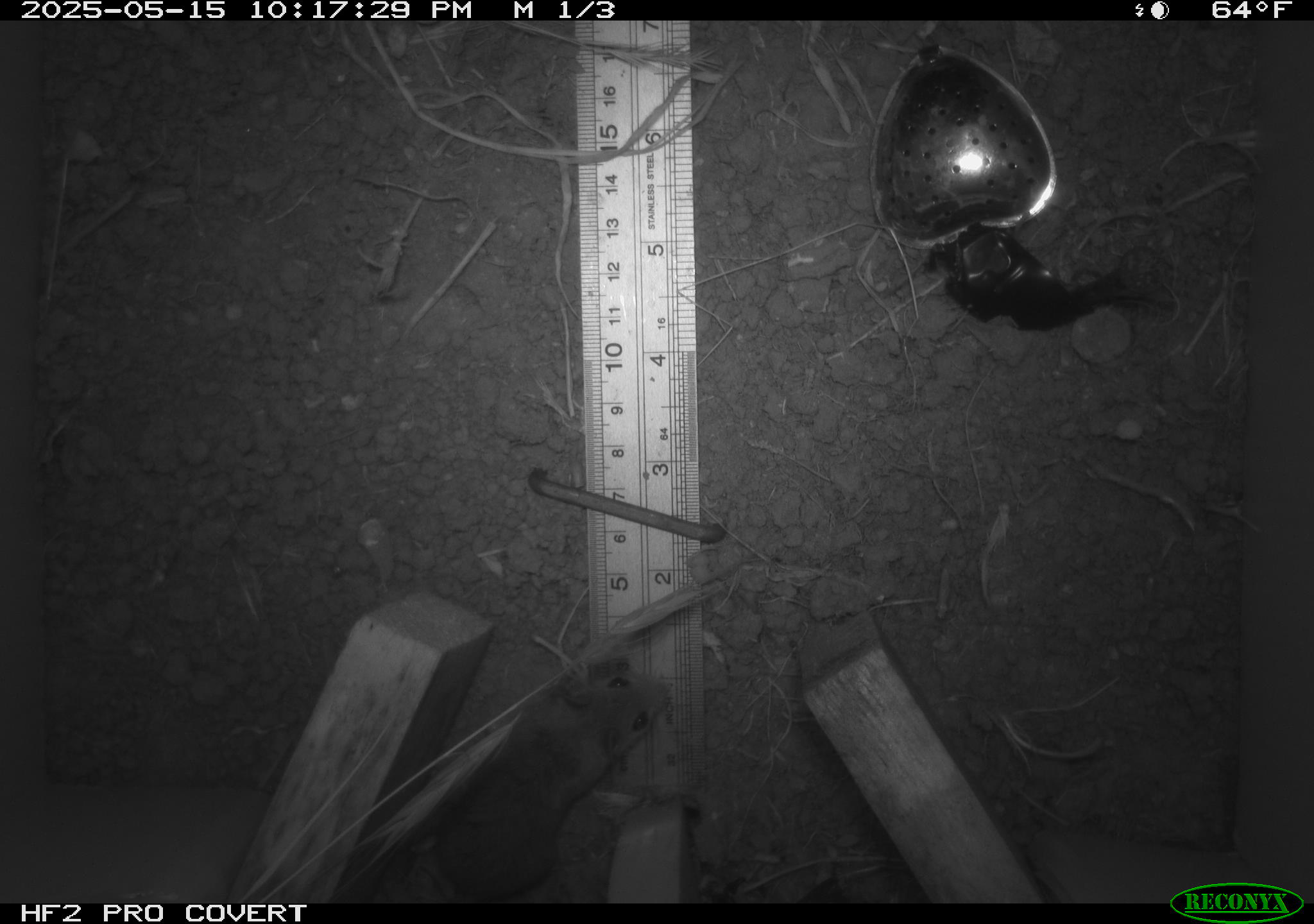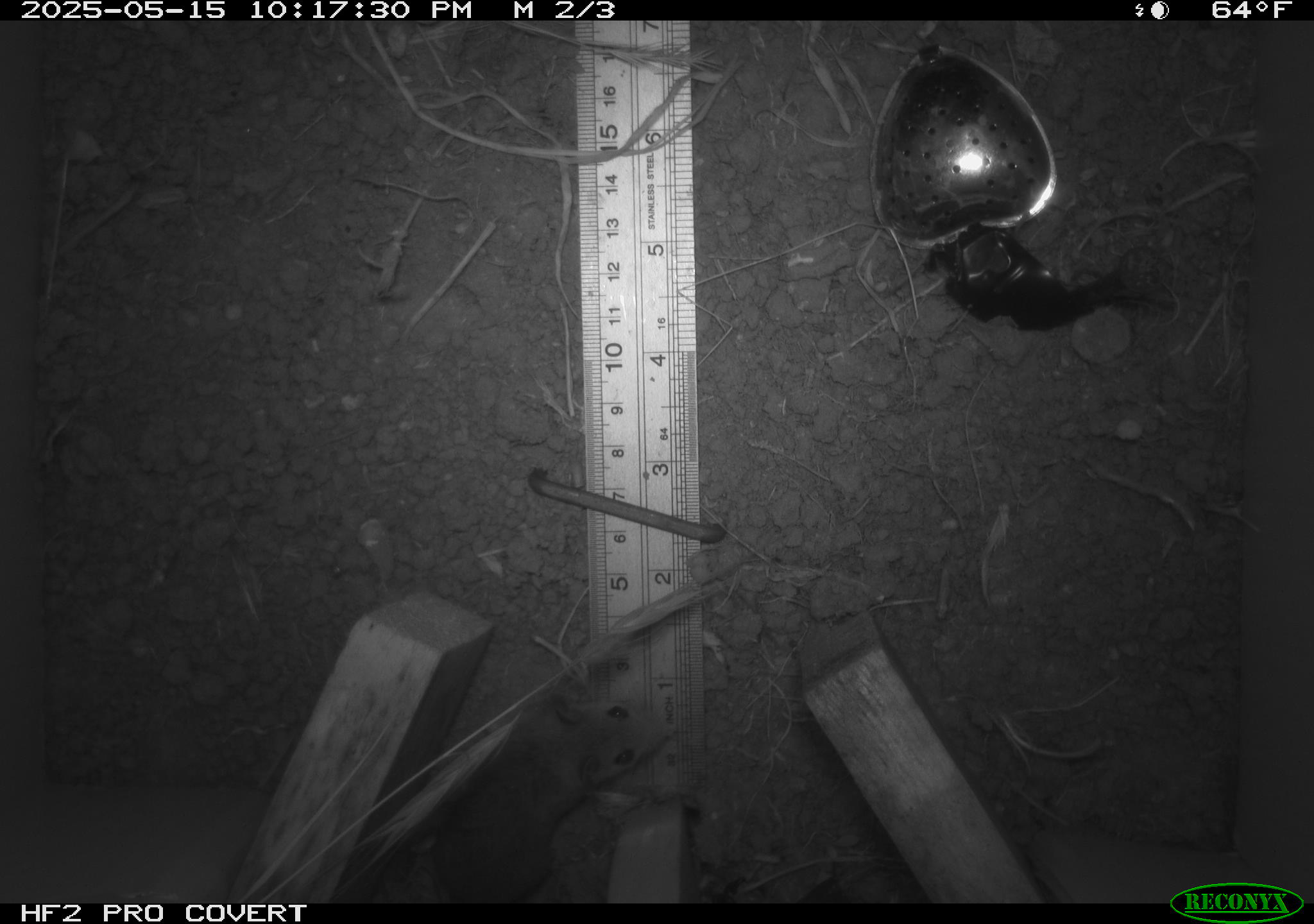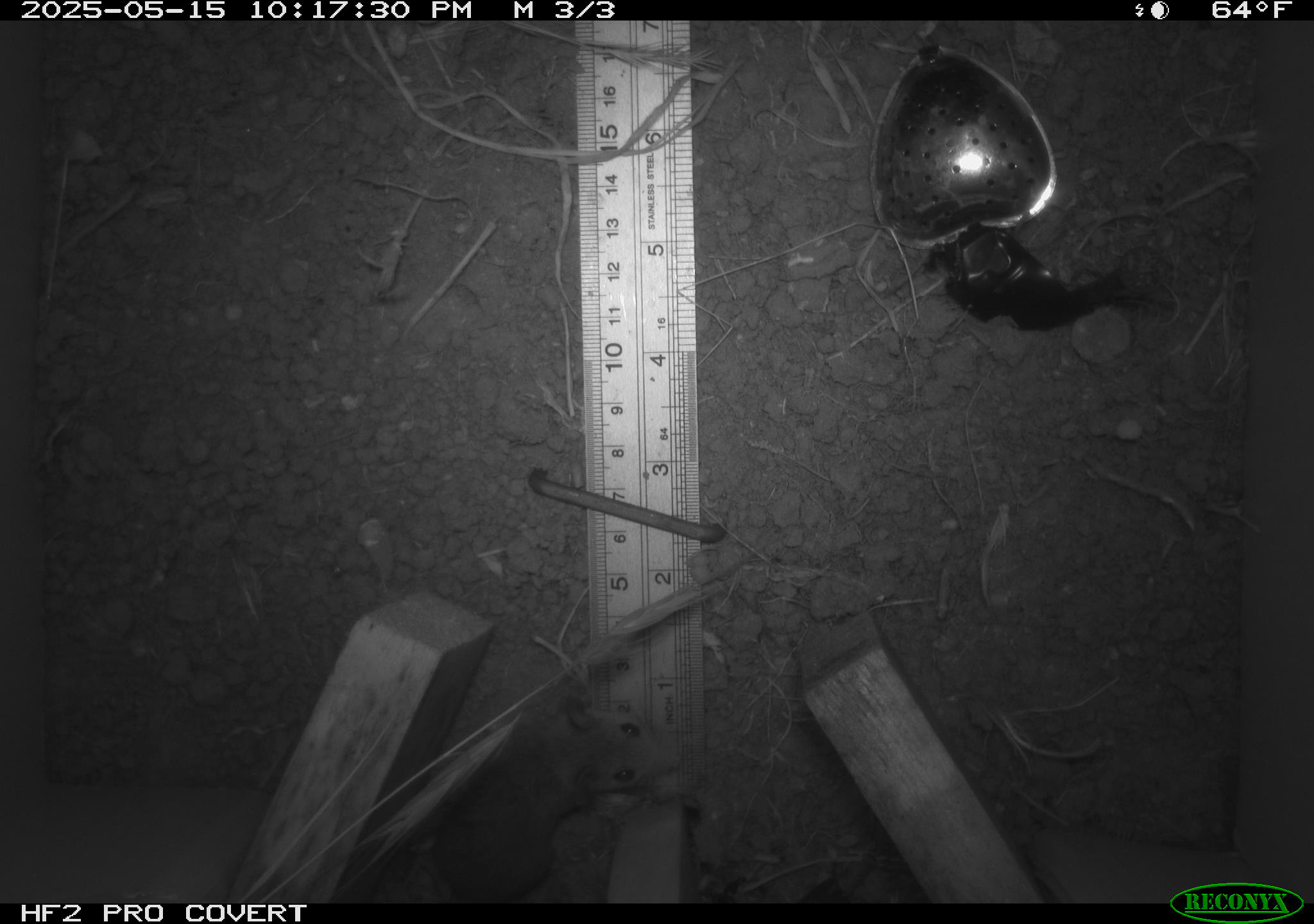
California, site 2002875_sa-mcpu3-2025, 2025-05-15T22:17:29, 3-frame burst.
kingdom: Animalia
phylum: Chordata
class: Mammalia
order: Rodentia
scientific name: Rodentia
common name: mouse species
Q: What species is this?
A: Mouse species (Rodentia).